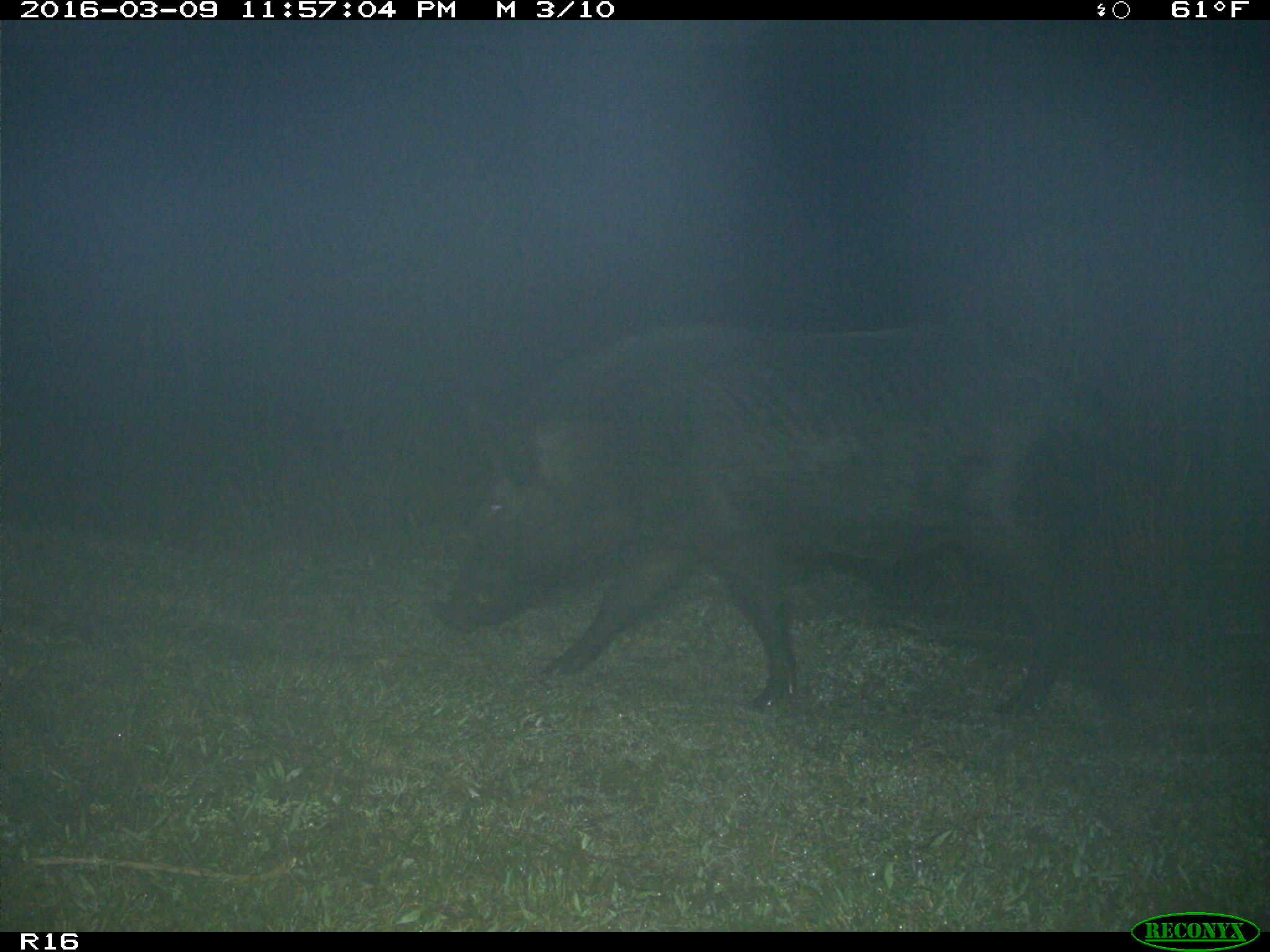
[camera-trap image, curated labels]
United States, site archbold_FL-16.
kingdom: Animalia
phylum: Chordata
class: Mammalia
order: Artiodactyla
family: Suidae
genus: Sus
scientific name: Sus scrofa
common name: wild boar